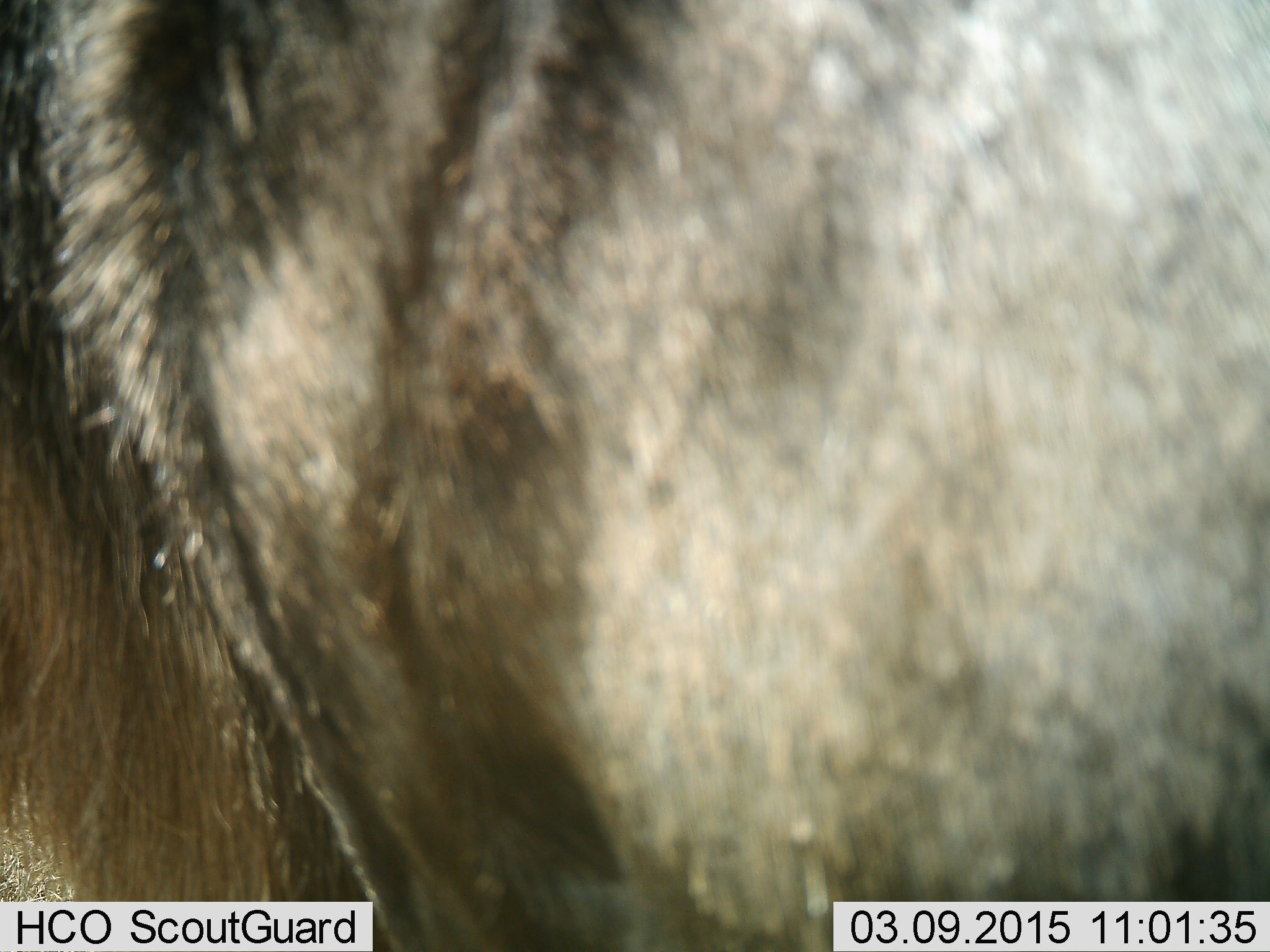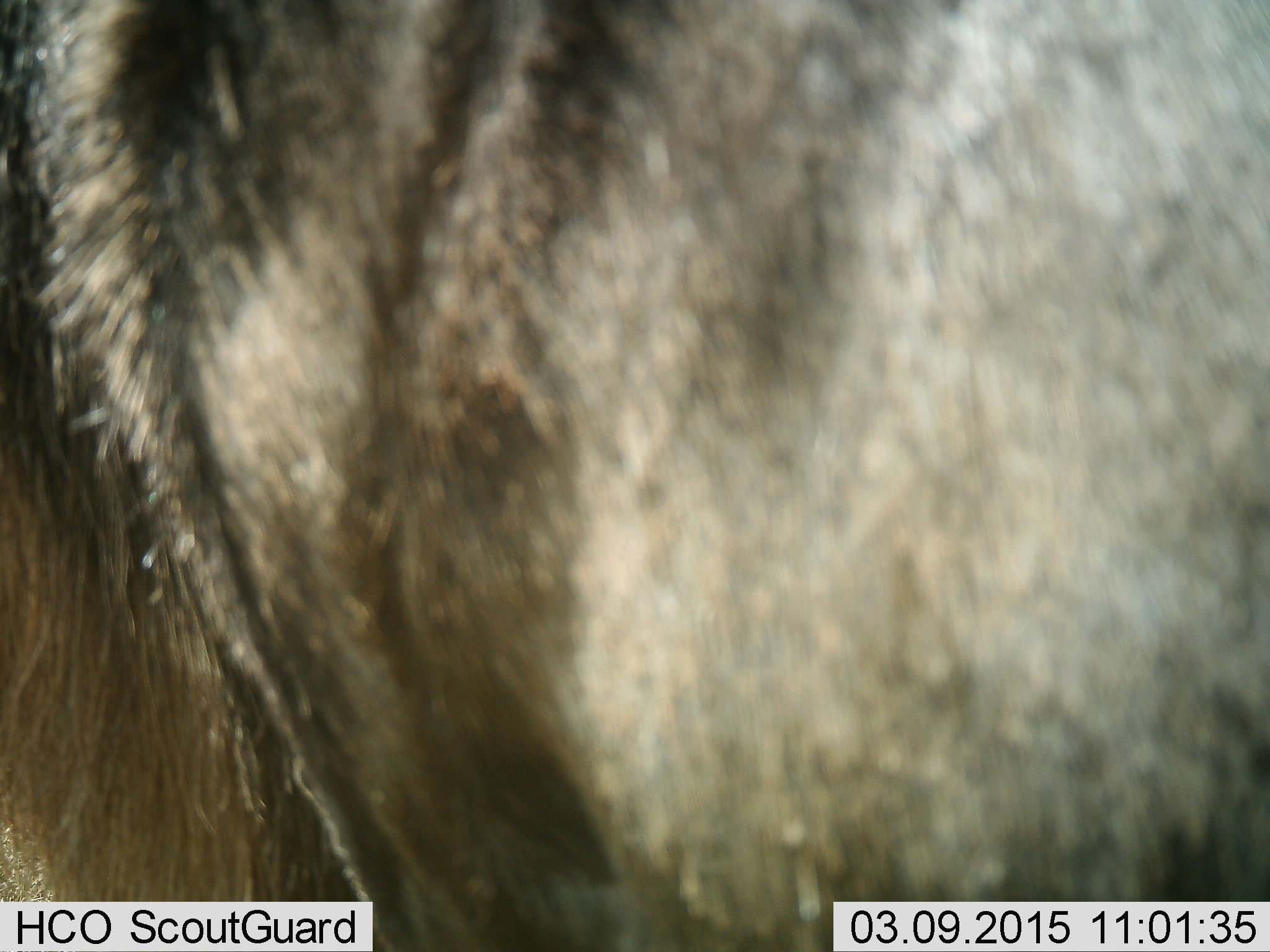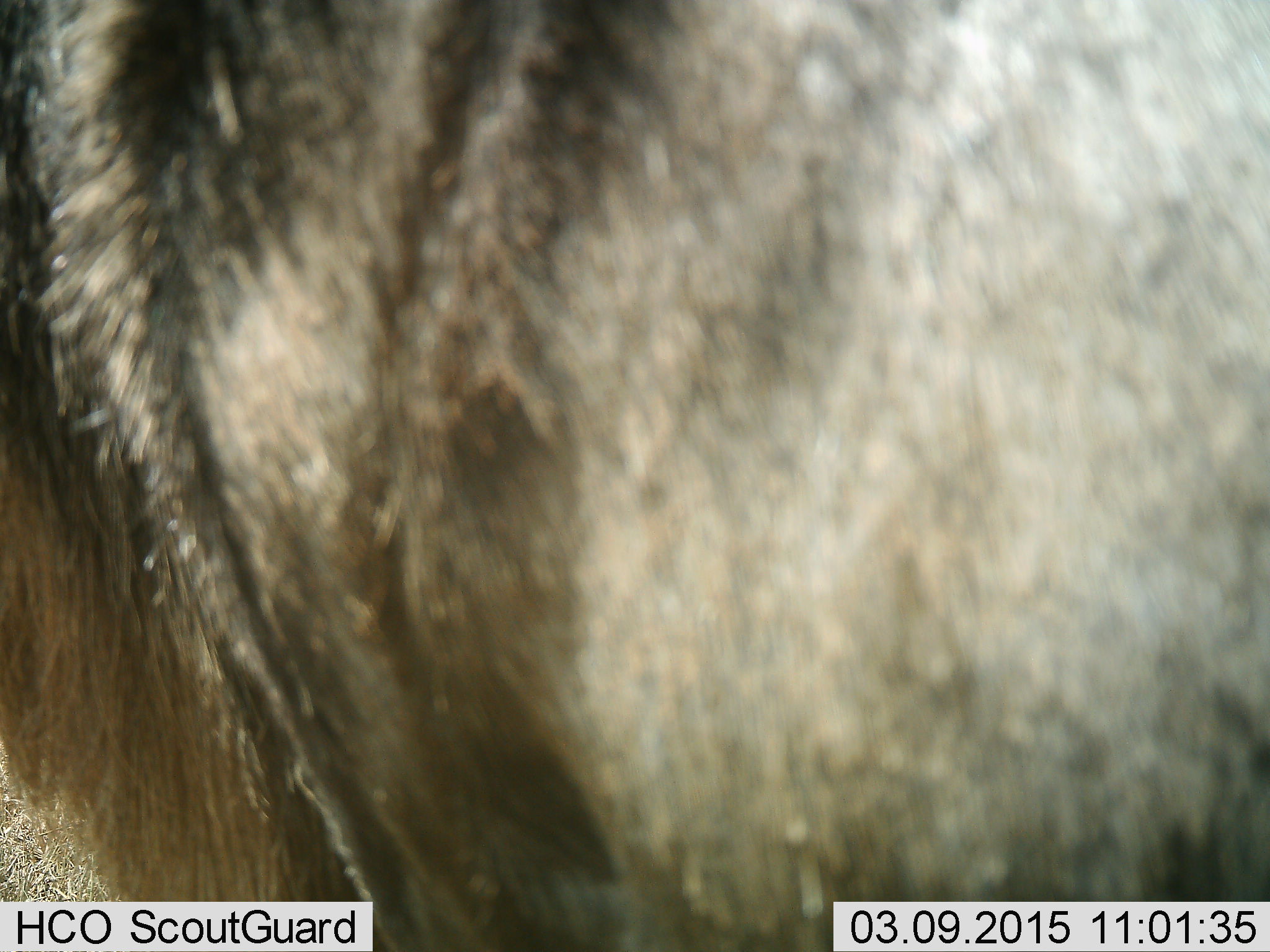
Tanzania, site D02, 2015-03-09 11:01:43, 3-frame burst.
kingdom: Animalia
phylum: Chordata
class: Mammalia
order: Artiodactyla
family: Bovidae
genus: Connochaetes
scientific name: Connochaetes taurinus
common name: blue wildebeest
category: wildebeest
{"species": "wildebeest (blue wildebeest) (Connochaetes taurinus)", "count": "1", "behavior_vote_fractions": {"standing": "100%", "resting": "0%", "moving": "0%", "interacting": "0%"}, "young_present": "0%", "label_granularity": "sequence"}